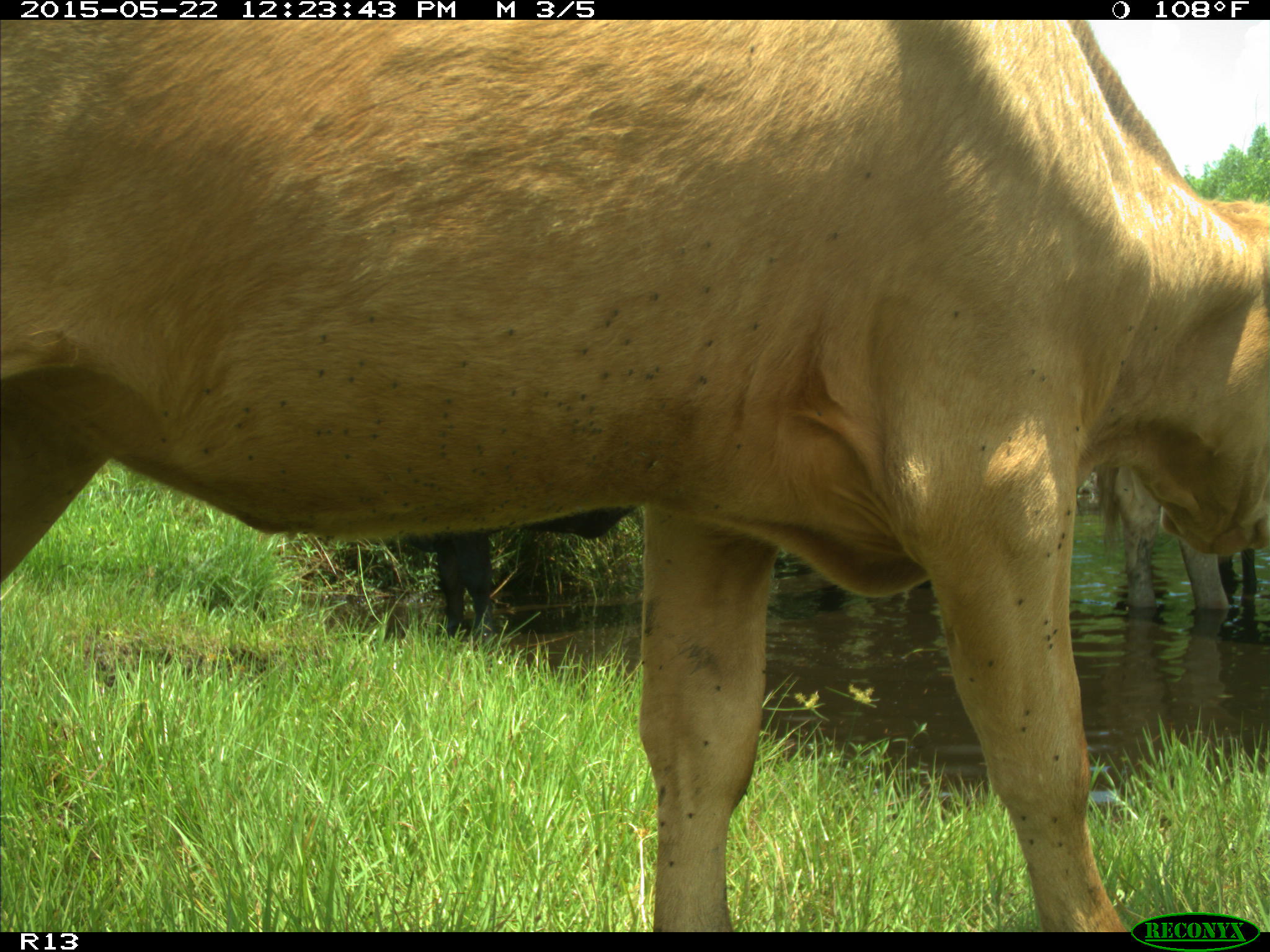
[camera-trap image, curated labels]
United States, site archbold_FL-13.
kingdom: Animalia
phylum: Chordata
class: Mammalia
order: Artiodactyla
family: Bovidae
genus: Bos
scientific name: Bos taurus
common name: domestic cow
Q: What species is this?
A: Bos taurus (domestic cow).